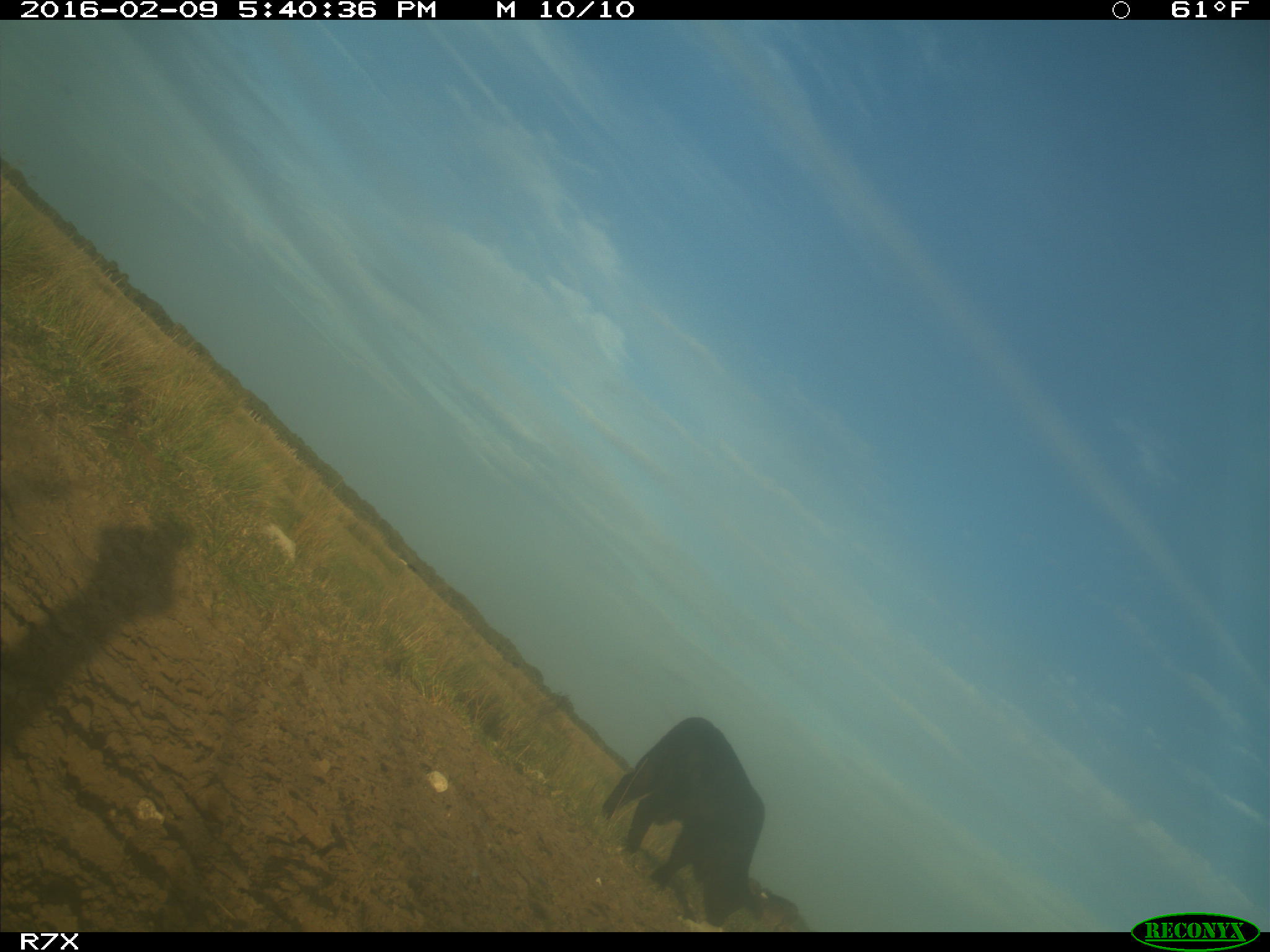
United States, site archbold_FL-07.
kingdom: Animalia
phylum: Chordata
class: Mammalia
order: Artiodactyla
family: Bovidae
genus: Bos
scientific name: Bos taurus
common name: domestic cow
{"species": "Bos taurus (domestic cow)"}